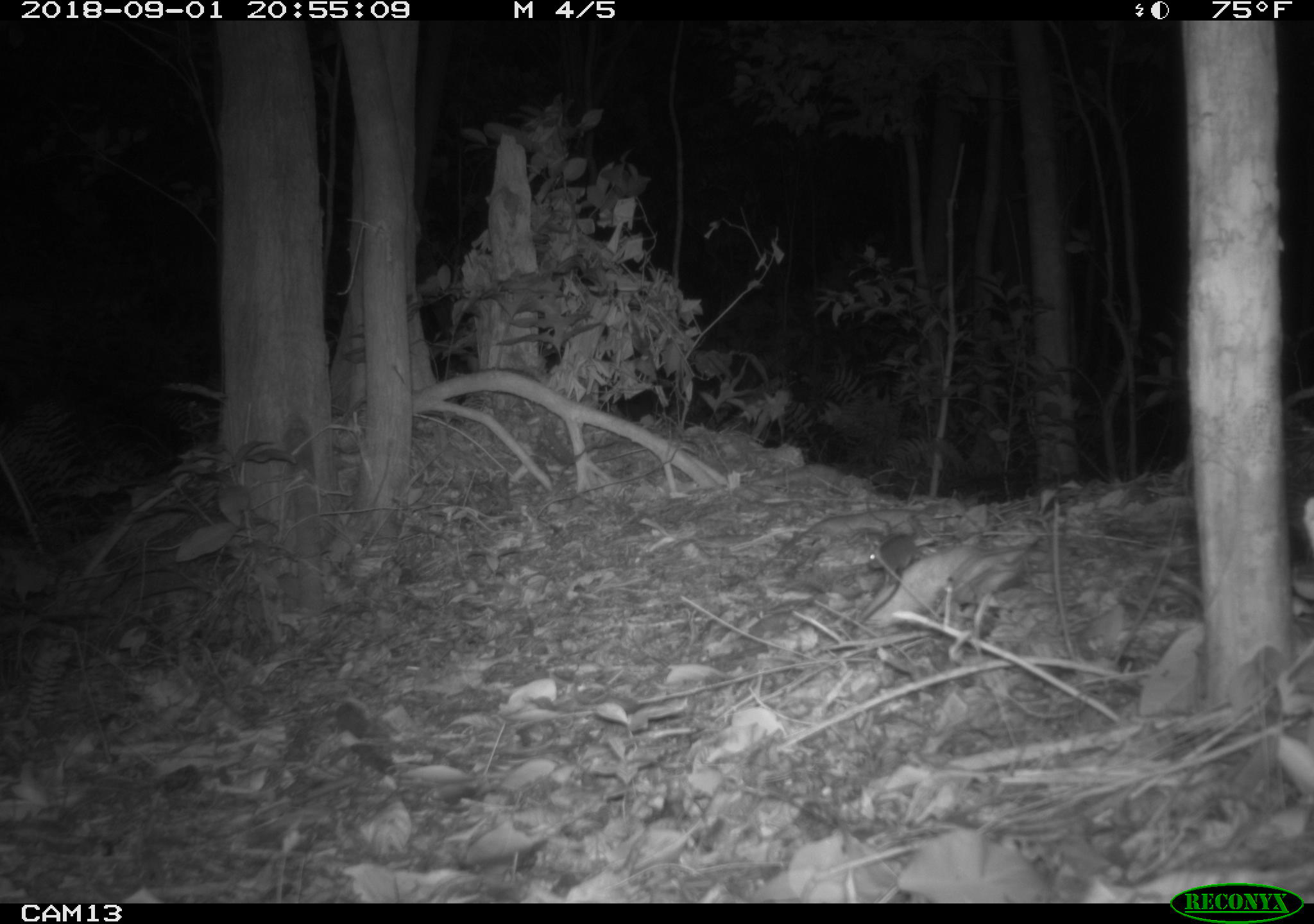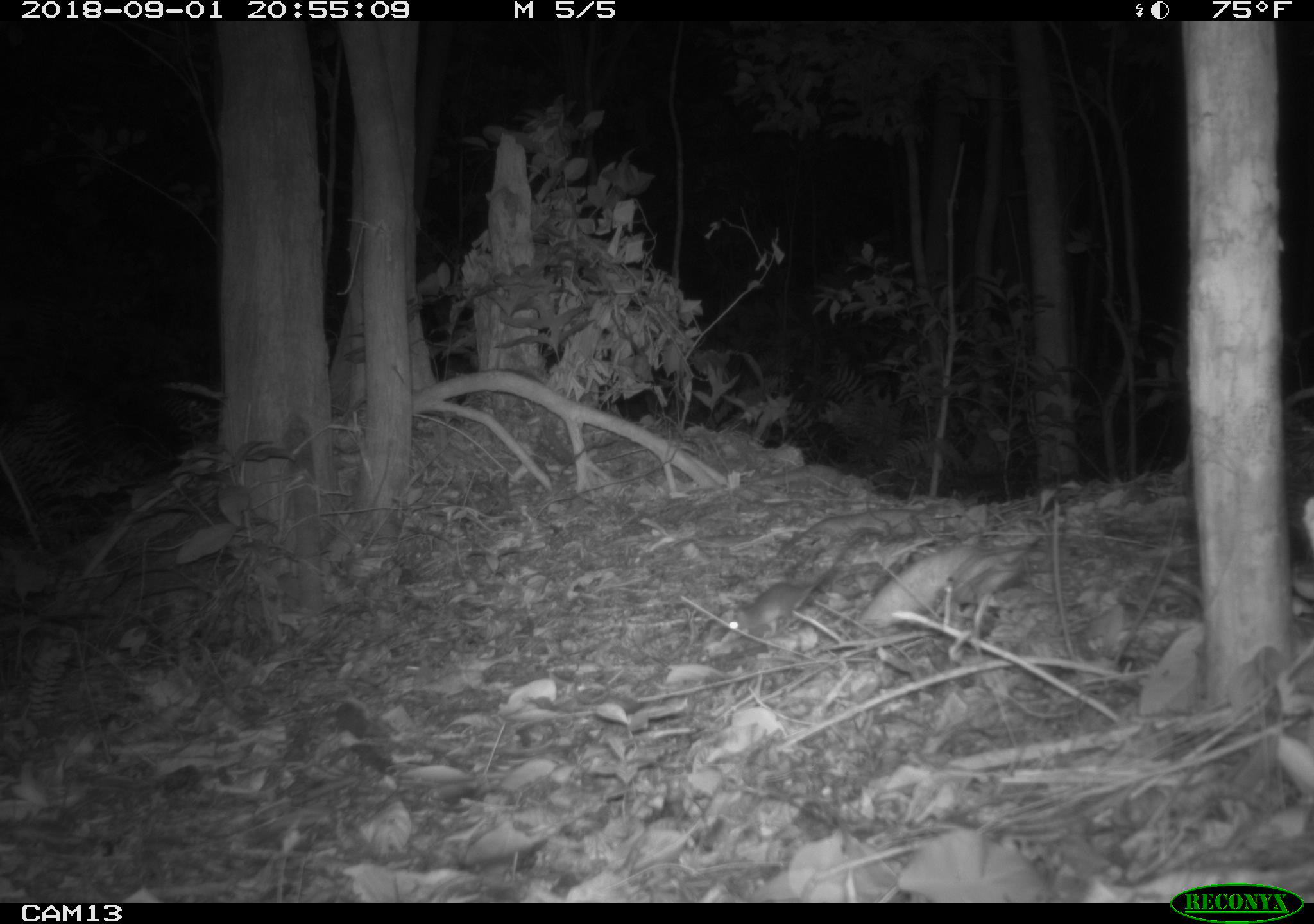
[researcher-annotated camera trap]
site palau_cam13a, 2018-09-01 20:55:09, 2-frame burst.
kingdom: Animalia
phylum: Chordata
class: Mammalia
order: Rodentia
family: Muridae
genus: Rattus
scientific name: Rattus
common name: rat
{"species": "rat (Rattus)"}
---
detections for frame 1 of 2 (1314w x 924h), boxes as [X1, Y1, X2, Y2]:
rat: [862, 527, 925, 585]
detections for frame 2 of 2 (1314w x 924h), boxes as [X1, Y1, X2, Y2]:
rat: [726, 536, 867, 644]